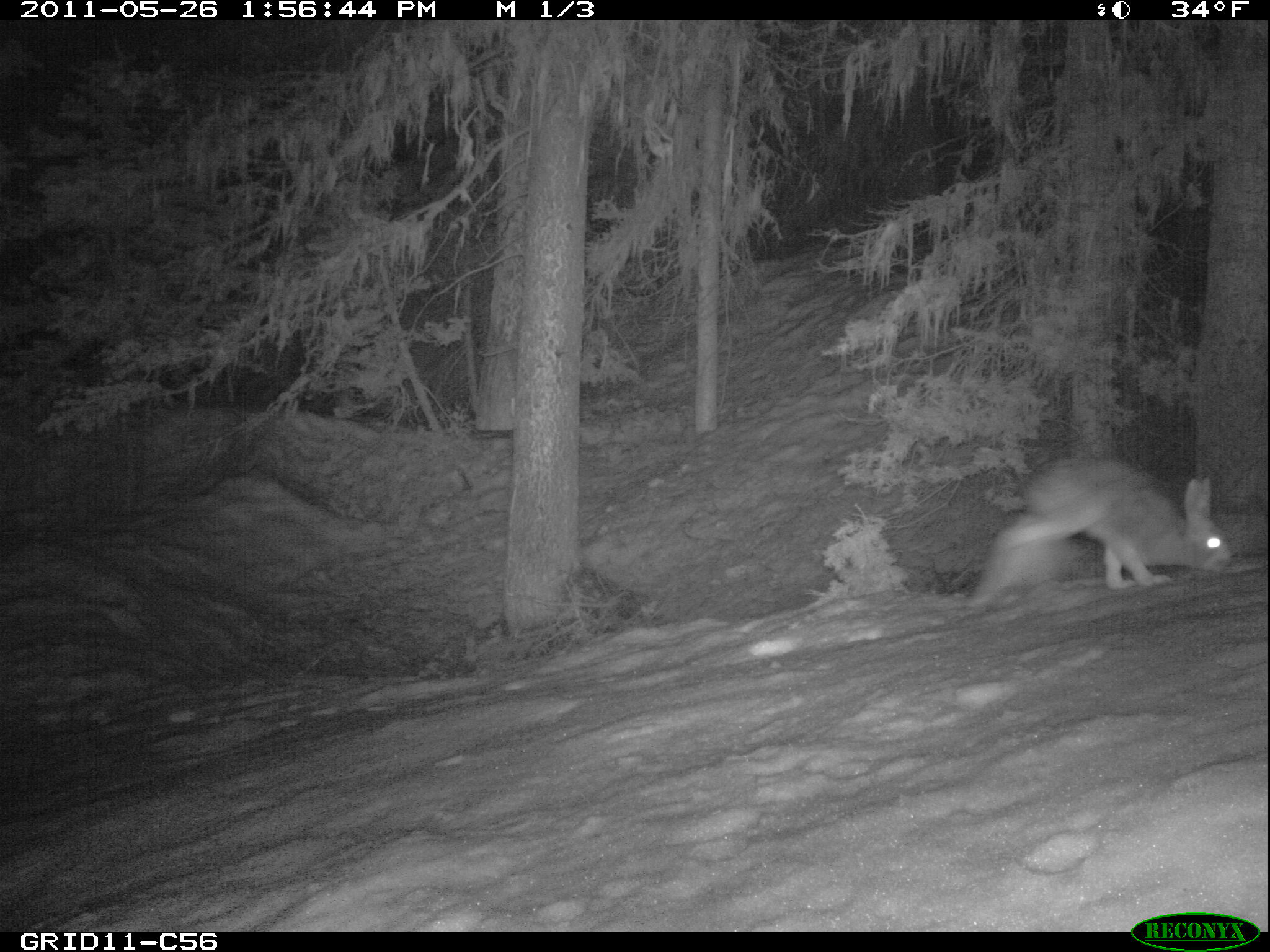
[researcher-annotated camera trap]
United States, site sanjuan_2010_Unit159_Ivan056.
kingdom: Animalia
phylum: Chordata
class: Mammalia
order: Lagomorpha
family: Leporidae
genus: Lepus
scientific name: Lepus americanus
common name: snowshoe hare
Lepus americanus (snowshoe hare).